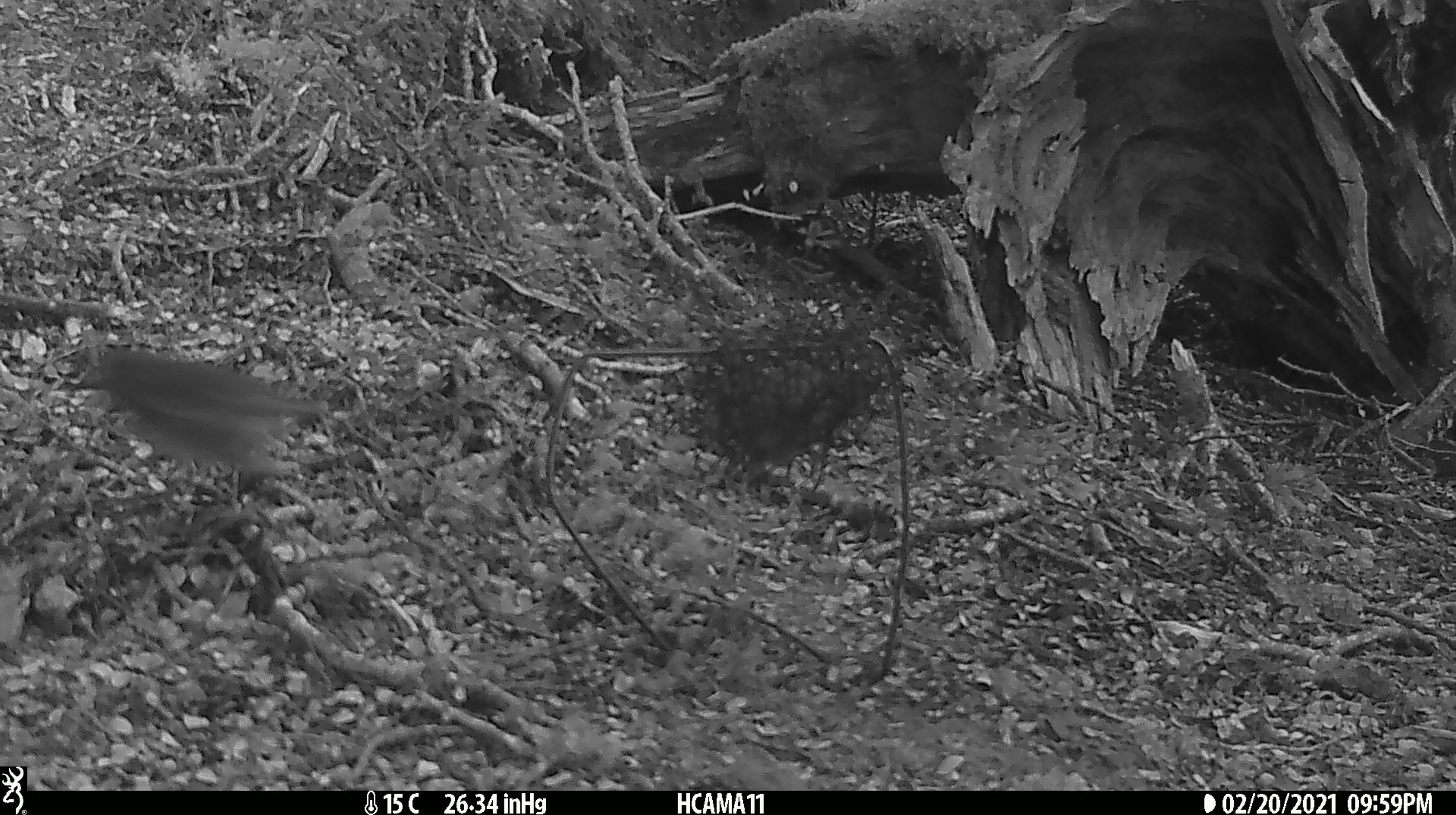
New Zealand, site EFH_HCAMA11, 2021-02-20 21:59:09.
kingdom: Animalia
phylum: Chordata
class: Aves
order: Passeriformes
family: Petroicidae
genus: Petroica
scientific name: Petroica australis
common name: new zealand robin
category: robin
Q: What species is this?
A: Robin (new zealand robin) (Petroica australis).